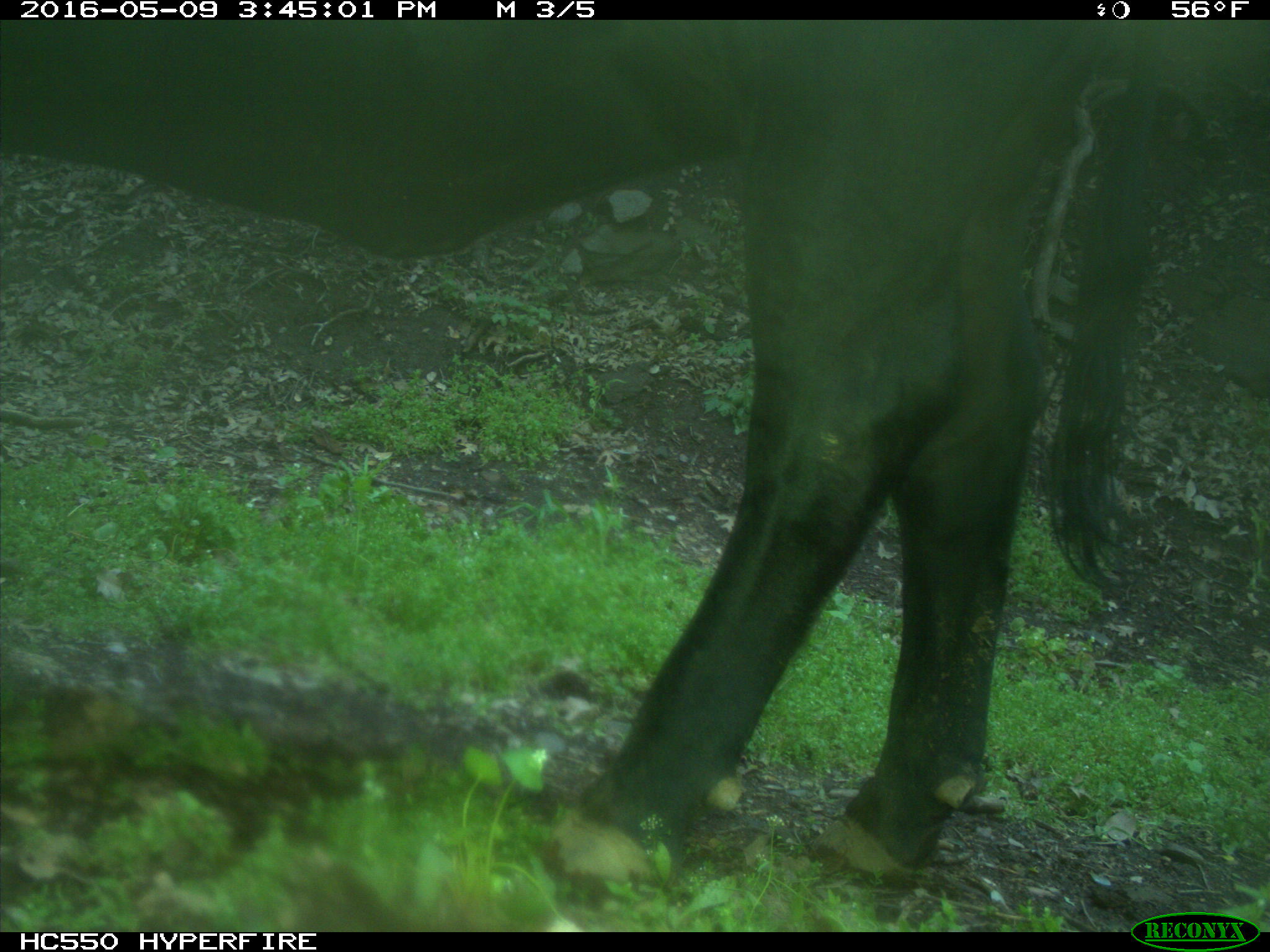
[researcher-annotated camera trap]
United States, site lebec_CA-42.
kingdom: Animalia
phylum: Chordata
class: Mammalia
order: Artiodactyla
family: Bovidae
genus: Bos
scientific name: Bos taurus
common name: domestic cow